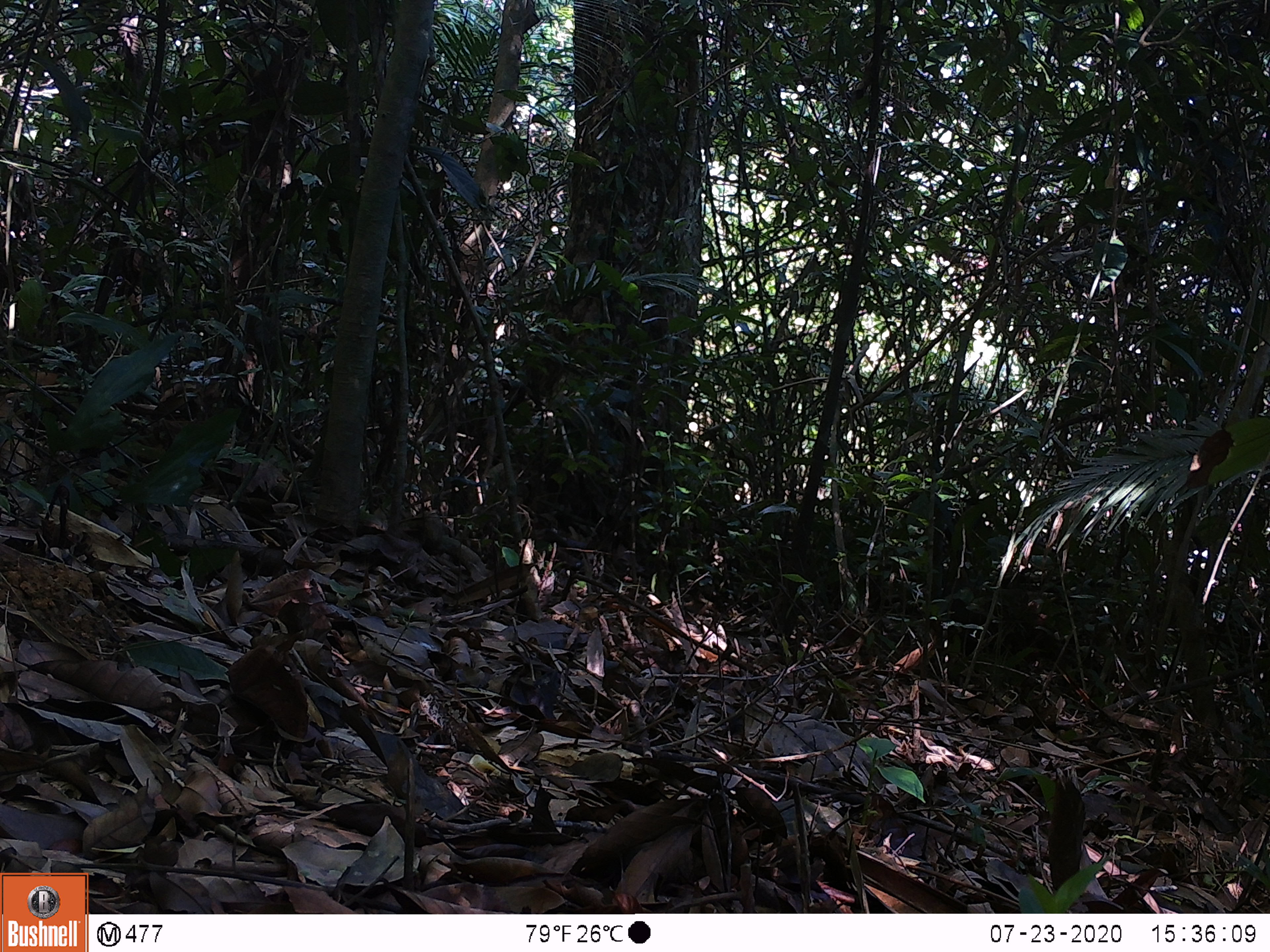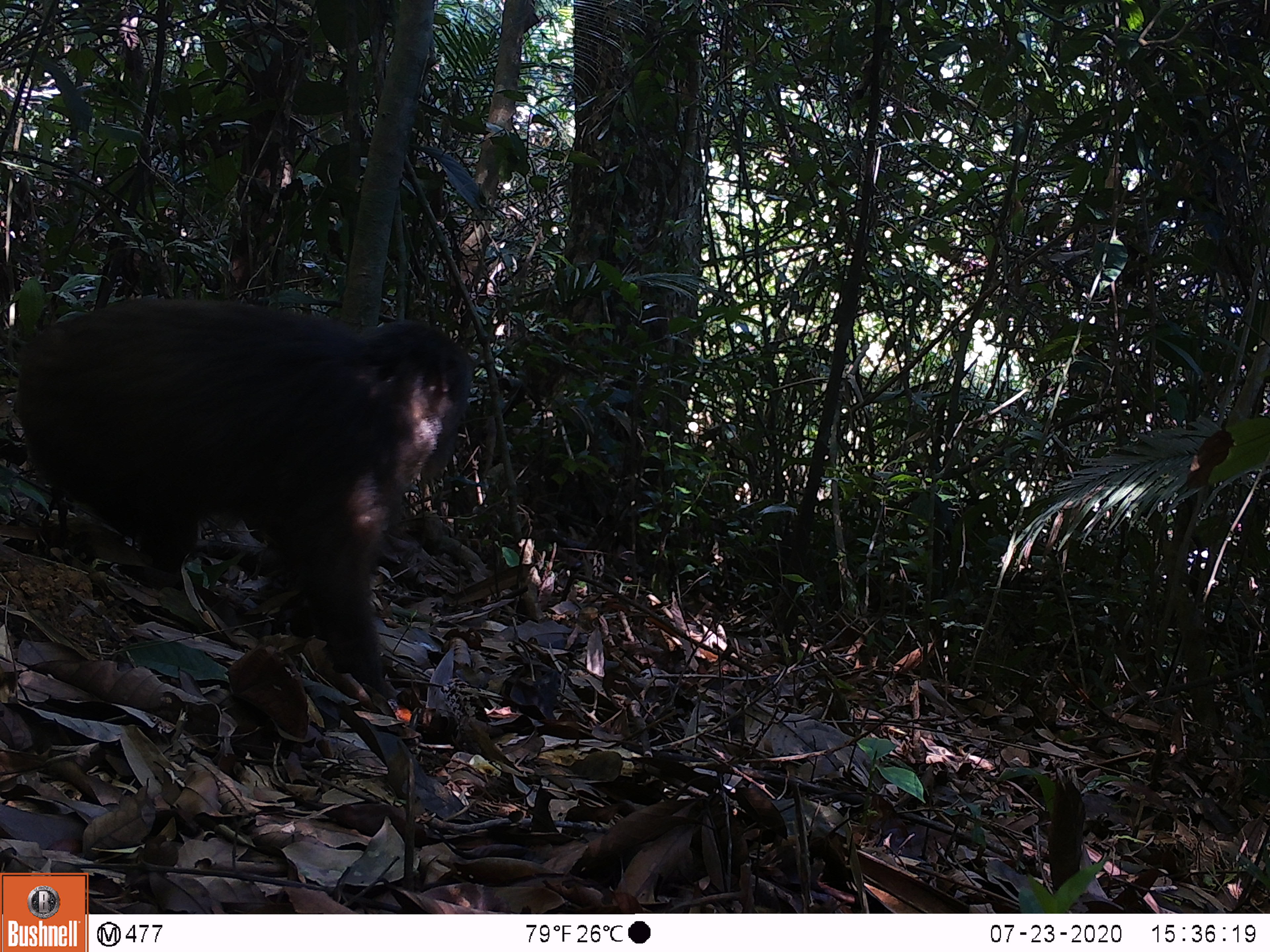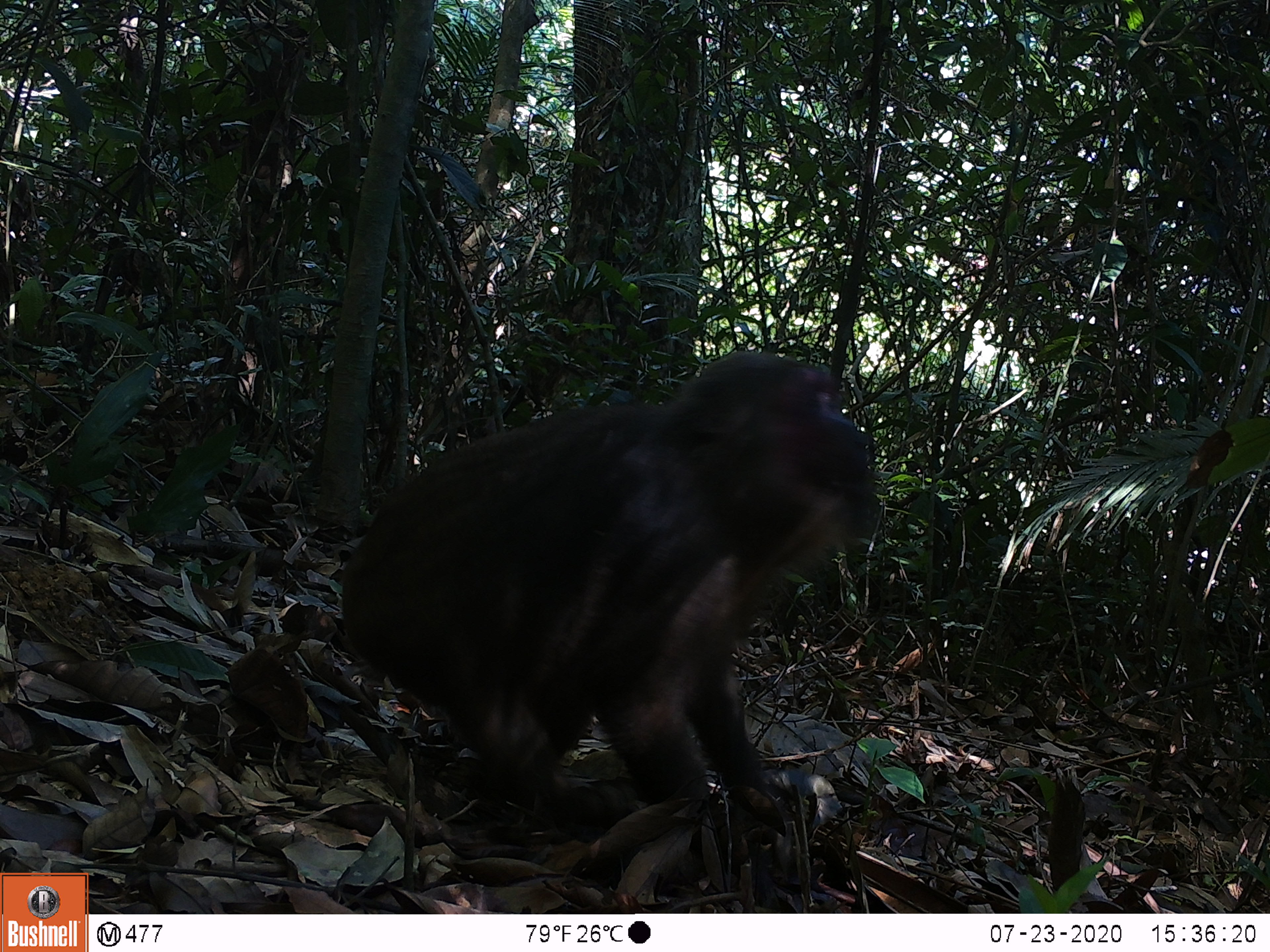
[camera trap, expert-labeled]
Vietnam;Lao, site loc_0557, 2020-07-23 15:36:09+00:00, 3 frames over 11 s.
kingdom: Animalia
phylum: Chordata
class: Mammalia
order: Primates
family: Cercopithecidae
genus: Macaca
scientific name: Macaca arctoides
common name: stump-tailed macaque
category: stump tailed macaque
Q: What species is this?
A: Stump tailed macaque (stump-tailed macaque) (Macaca arctoides).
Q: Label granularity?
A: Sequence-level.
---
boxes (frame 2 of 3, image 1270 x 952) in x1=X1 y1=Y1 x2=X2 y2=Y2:
stump tailed macaque: x1=14 y1=297 x2=477 y2=700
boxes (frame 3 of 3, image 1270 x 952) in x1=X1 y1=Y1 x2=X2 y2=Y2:
stump tailed macaque: x1=342 y1=349 x2=880 y2=835